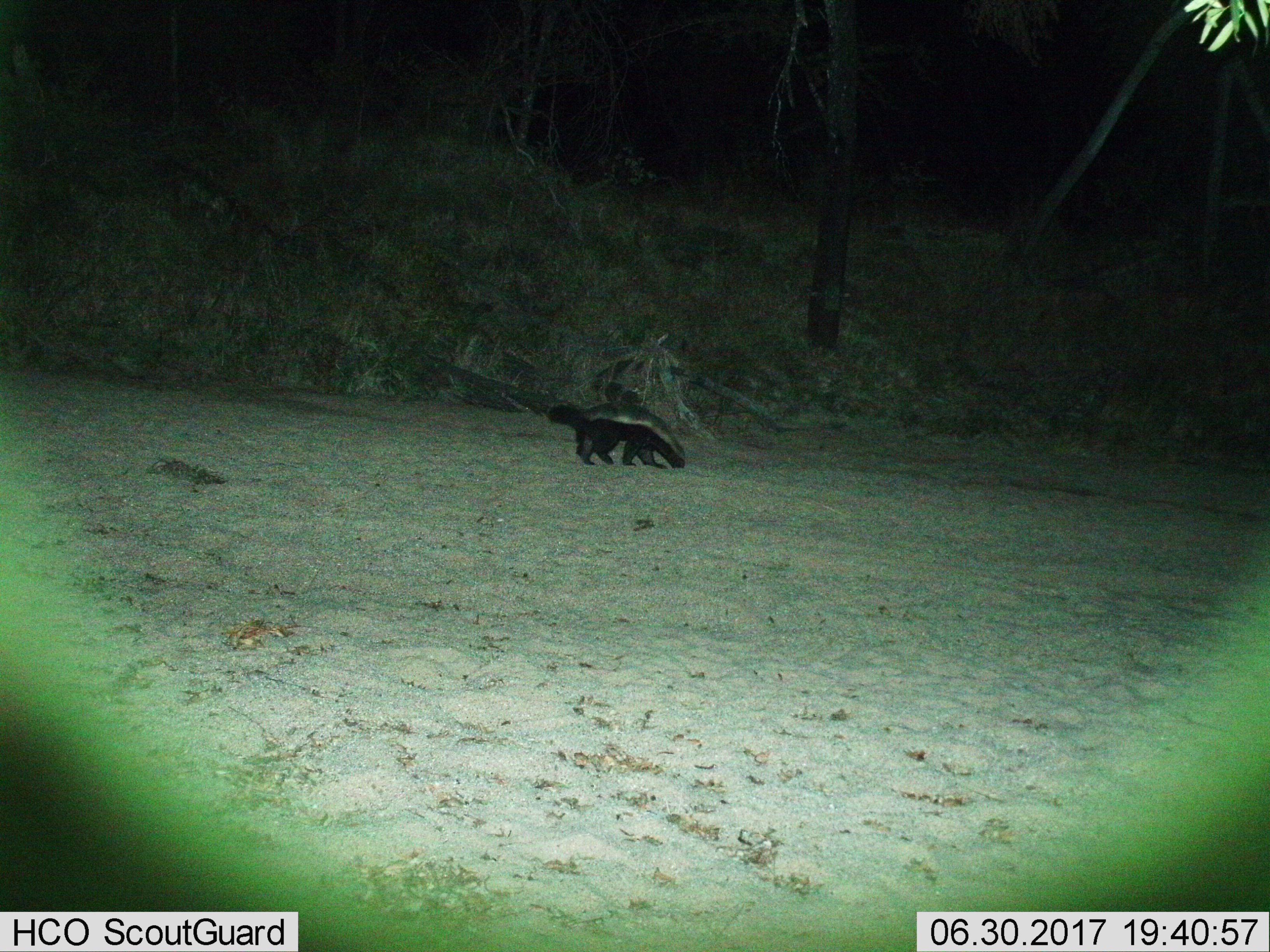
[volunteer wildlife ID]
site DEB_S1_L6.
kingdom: Animalia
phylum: Chordata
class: Mammalia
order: Carnivora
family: Mustelidae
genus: Mellivora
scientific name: Mellivora capensis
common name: honey badger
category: honeybadger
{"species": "honeybadger (honey badger) (Mellivora capensis)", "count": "1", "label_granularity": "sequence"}